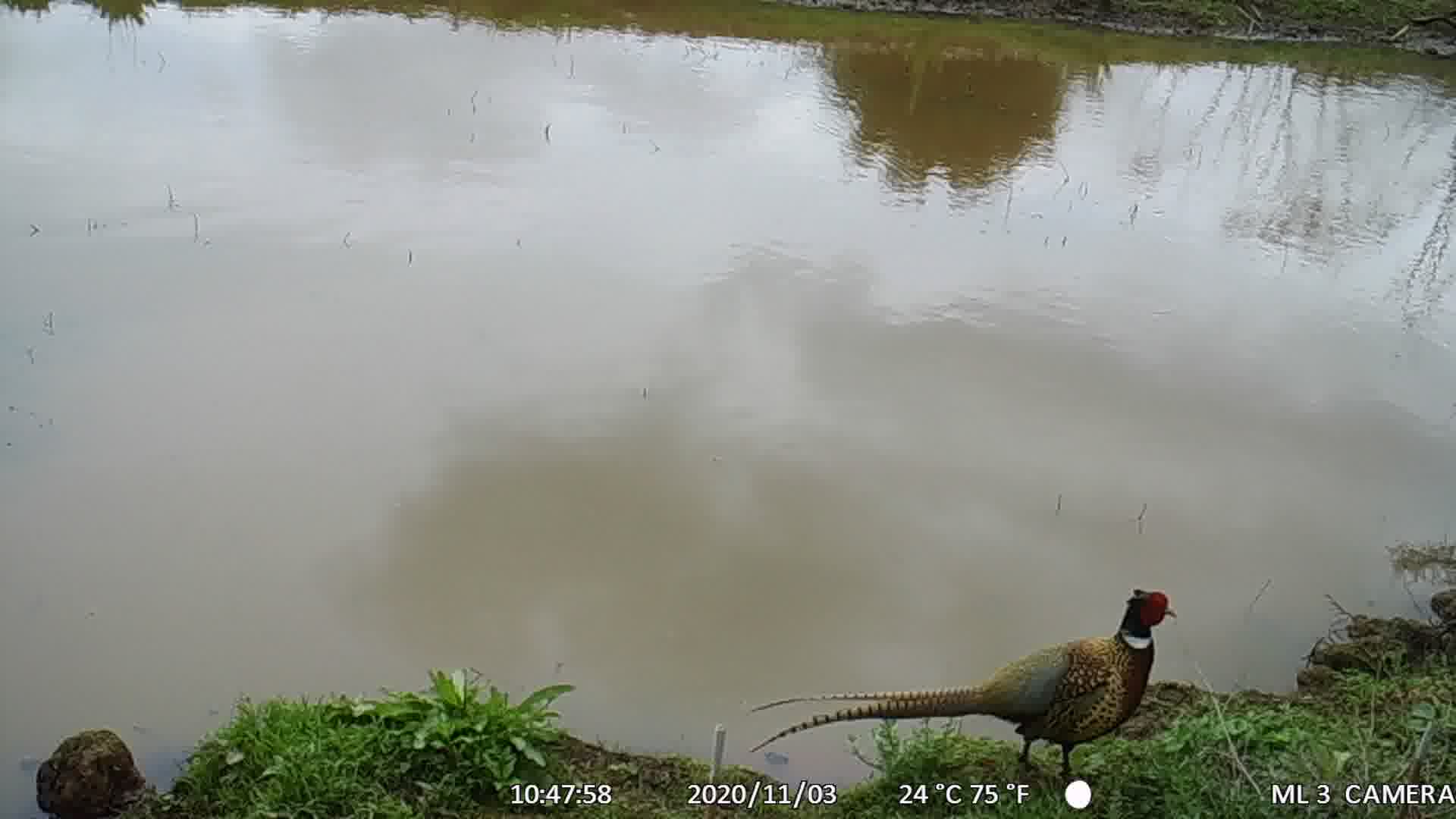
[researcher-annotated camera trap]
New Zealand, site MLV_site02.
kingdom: Animalia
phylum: Chordata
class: Aves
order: Galliformes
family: Phasianidae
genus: Phasianus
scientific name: Phasianus colchicus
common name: common pheasant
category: pheasant